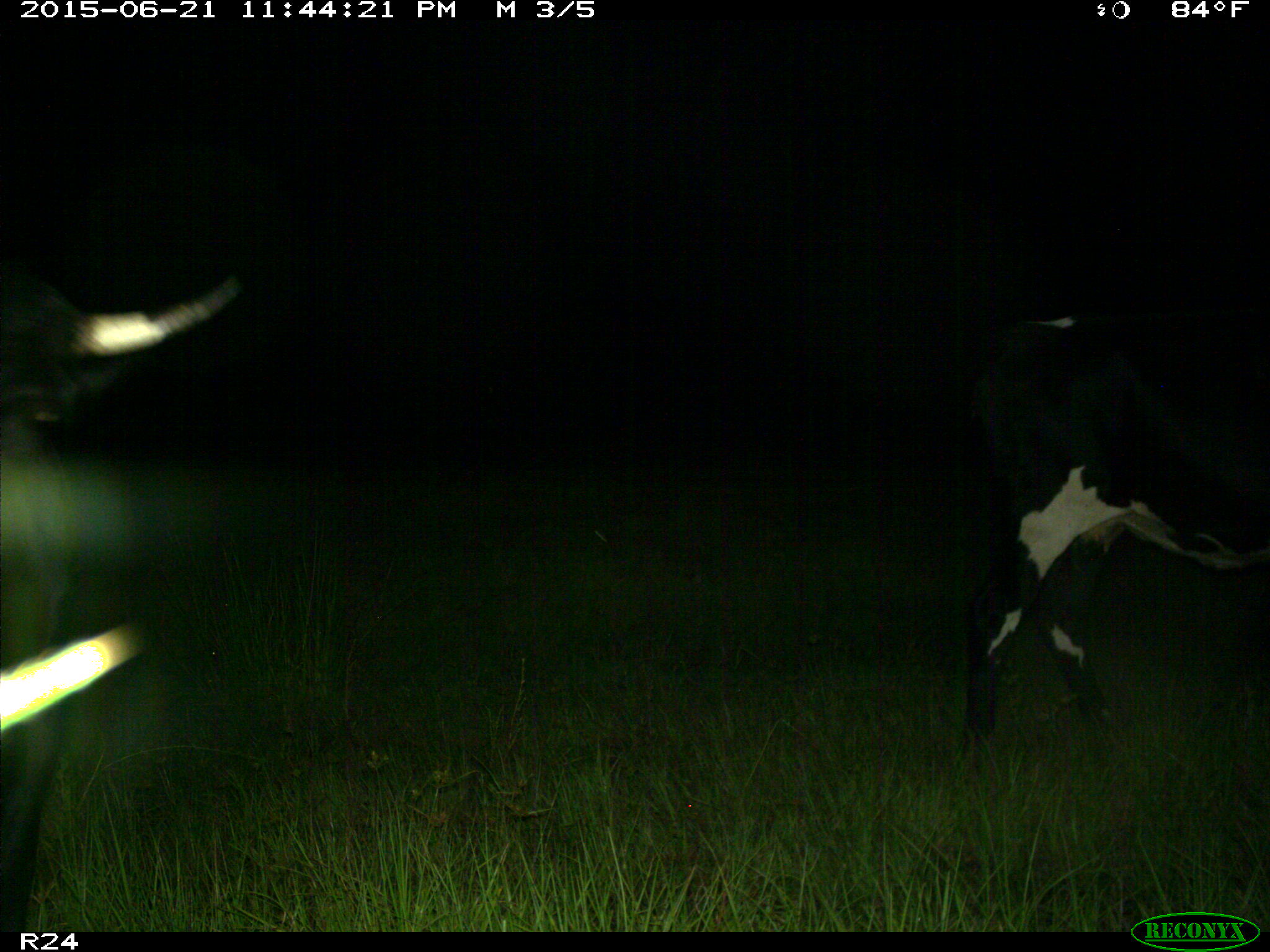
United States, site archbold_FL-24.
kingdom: Animalia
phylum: Chordata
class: Mammalia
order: Artiodactyla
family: Bovidae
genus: Bos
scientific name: Bos taurus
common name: domestic cow